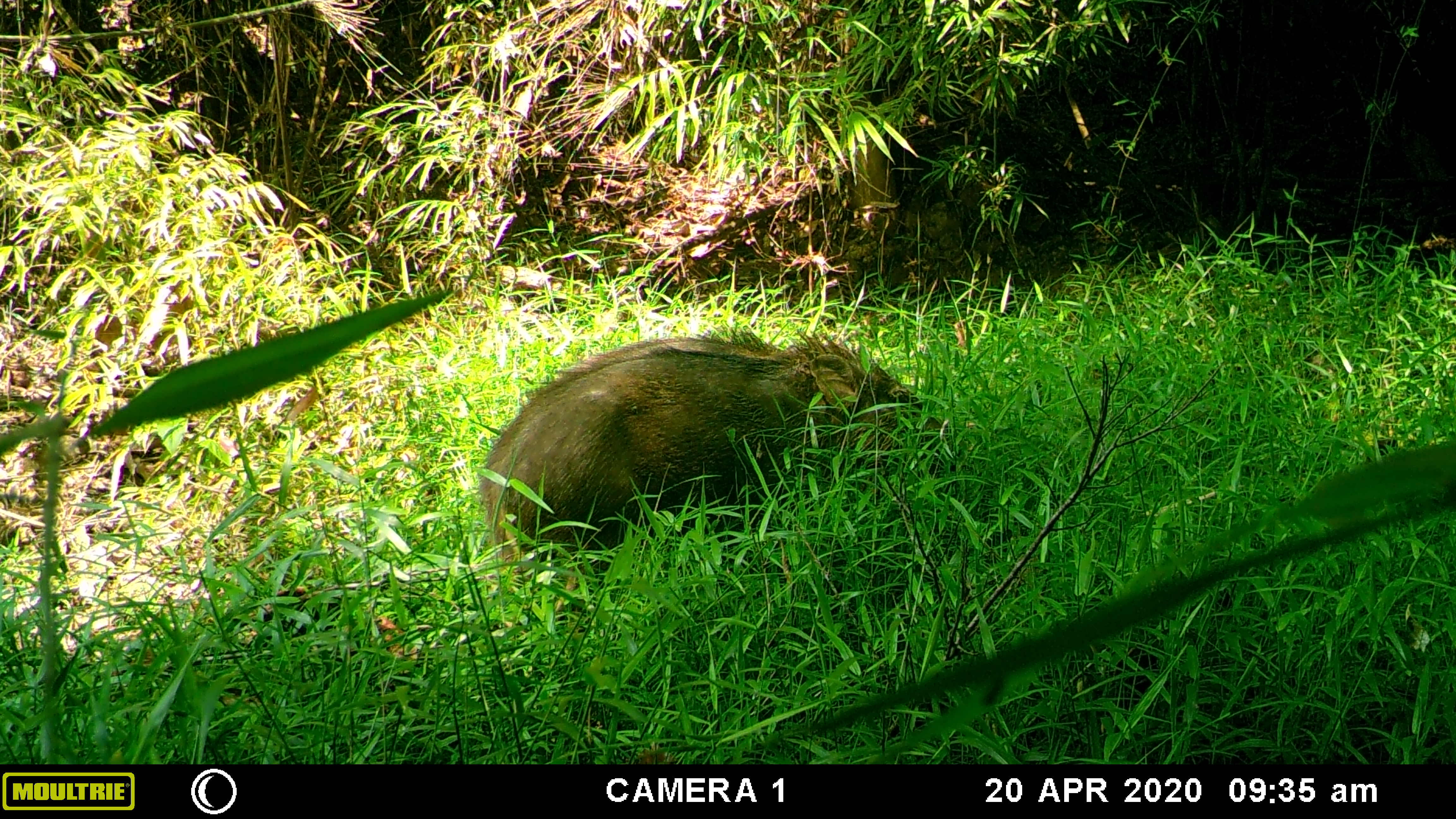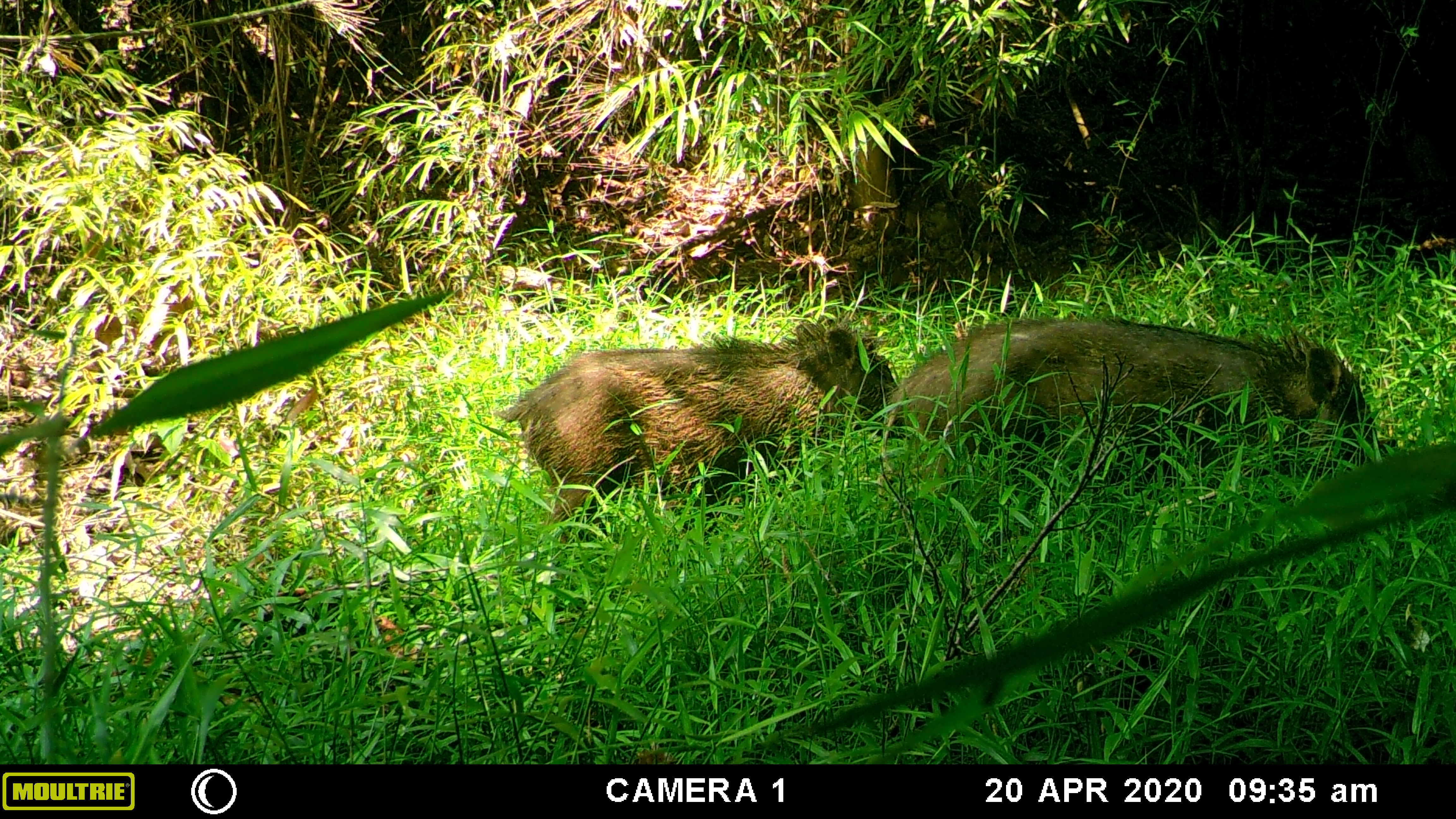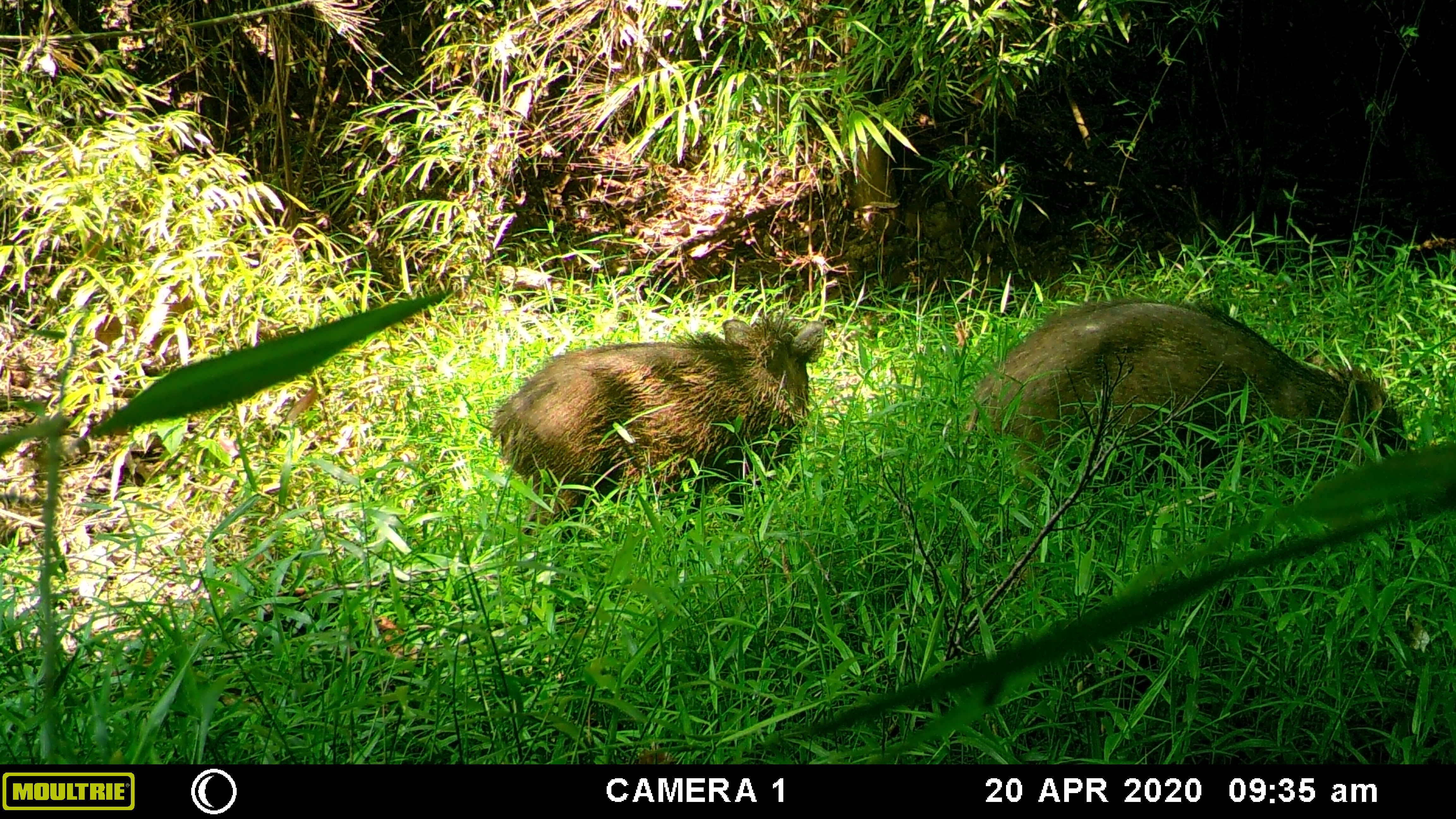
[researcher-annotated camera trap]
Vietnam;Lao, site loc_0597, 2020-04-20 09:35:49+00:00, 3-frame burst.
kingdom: Animalia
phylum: Chordata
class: Mammalia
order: Artiodactyla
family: Suidae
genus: Sus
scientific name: Sus scrofa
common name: eurasian wild pig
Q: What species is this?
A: Eurasian wild pig (Sus scrofa).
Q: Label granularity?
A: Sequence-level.